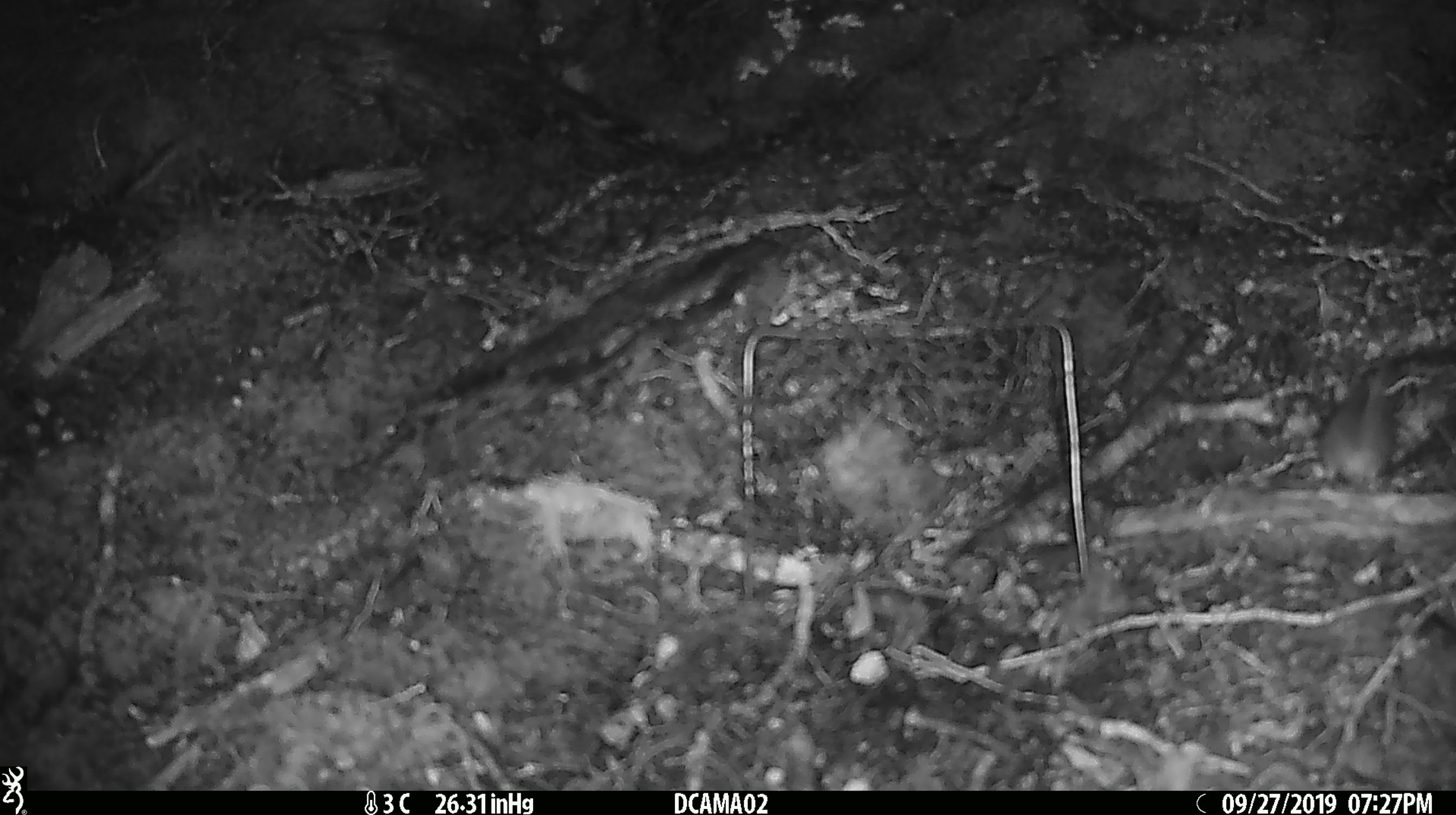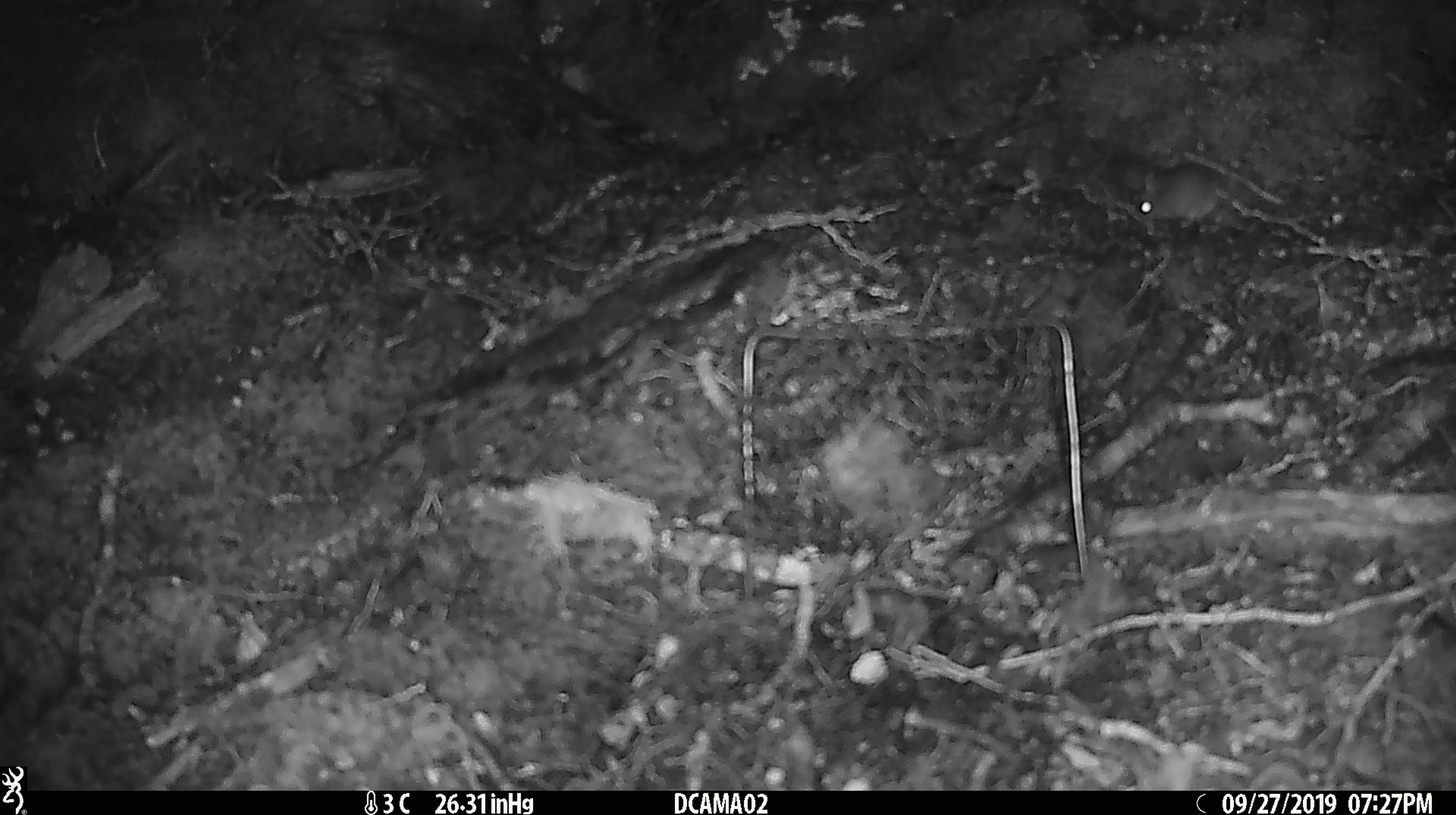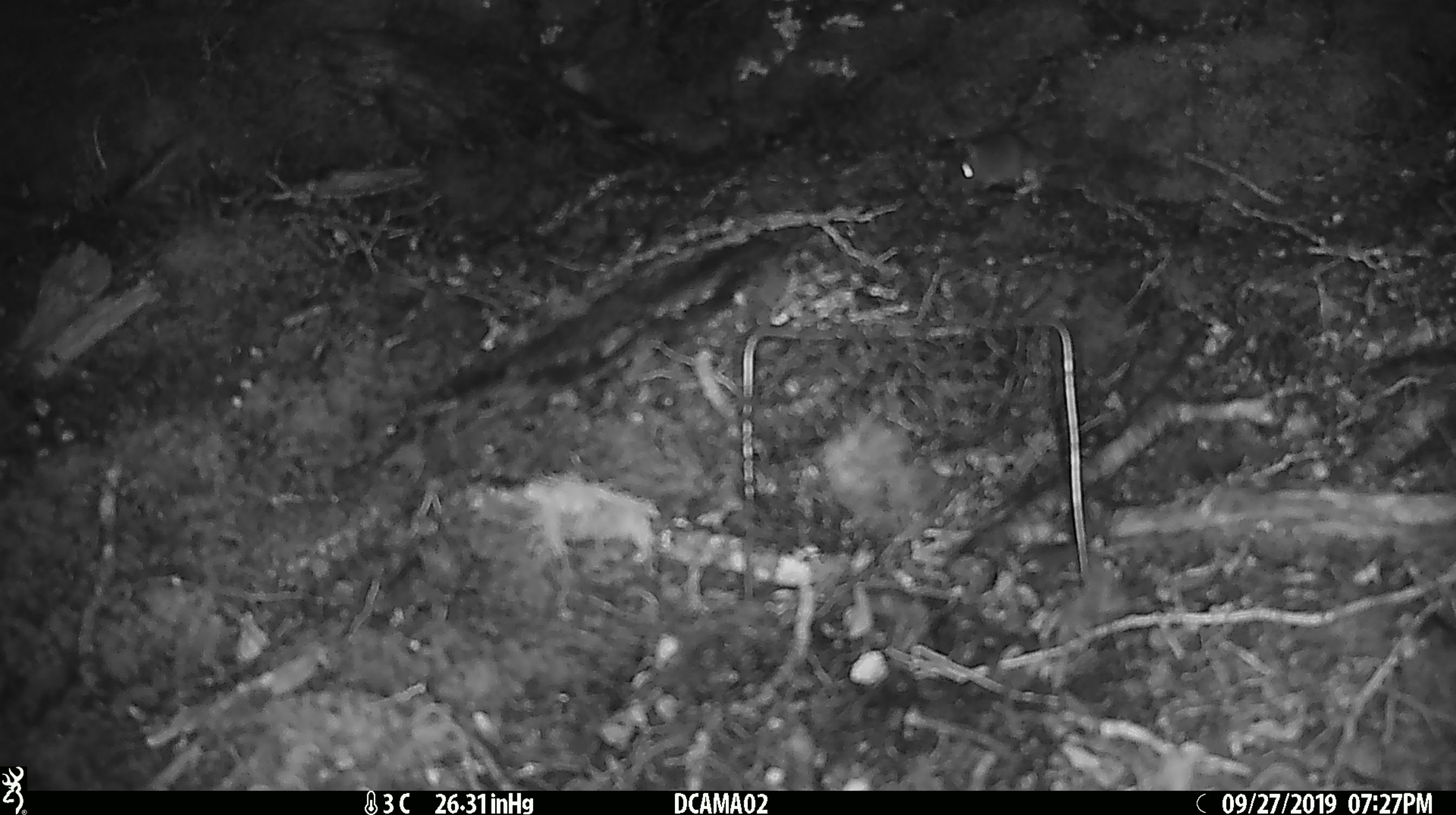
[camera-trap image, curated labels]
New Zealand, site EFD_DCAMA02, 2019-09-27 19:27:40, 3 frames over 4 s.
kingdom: Animalia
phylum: Chordata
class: Mammalia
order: Rodentia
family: Muridae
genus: Mus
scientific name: Mus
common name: mouse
Mouse (Mus).